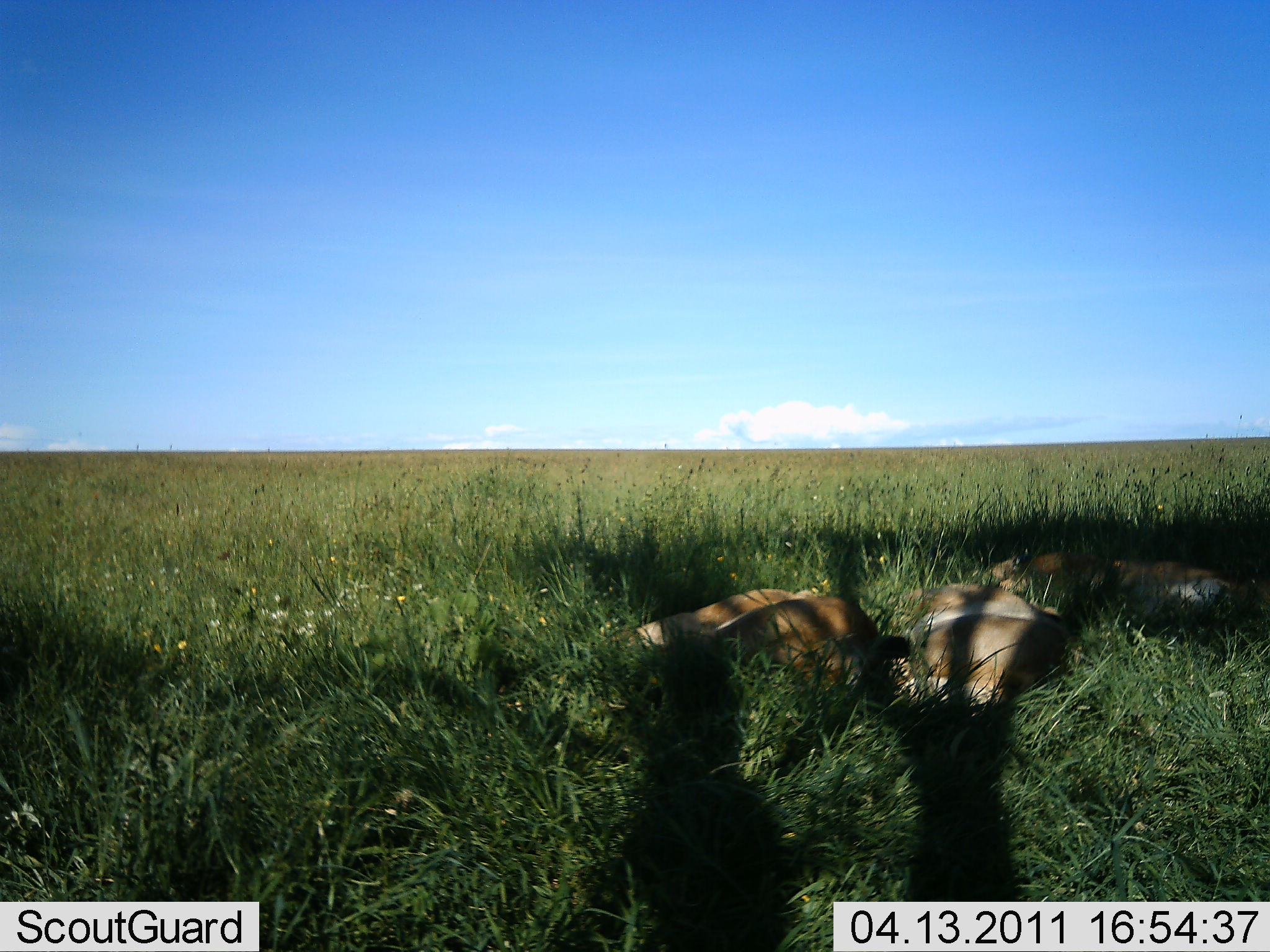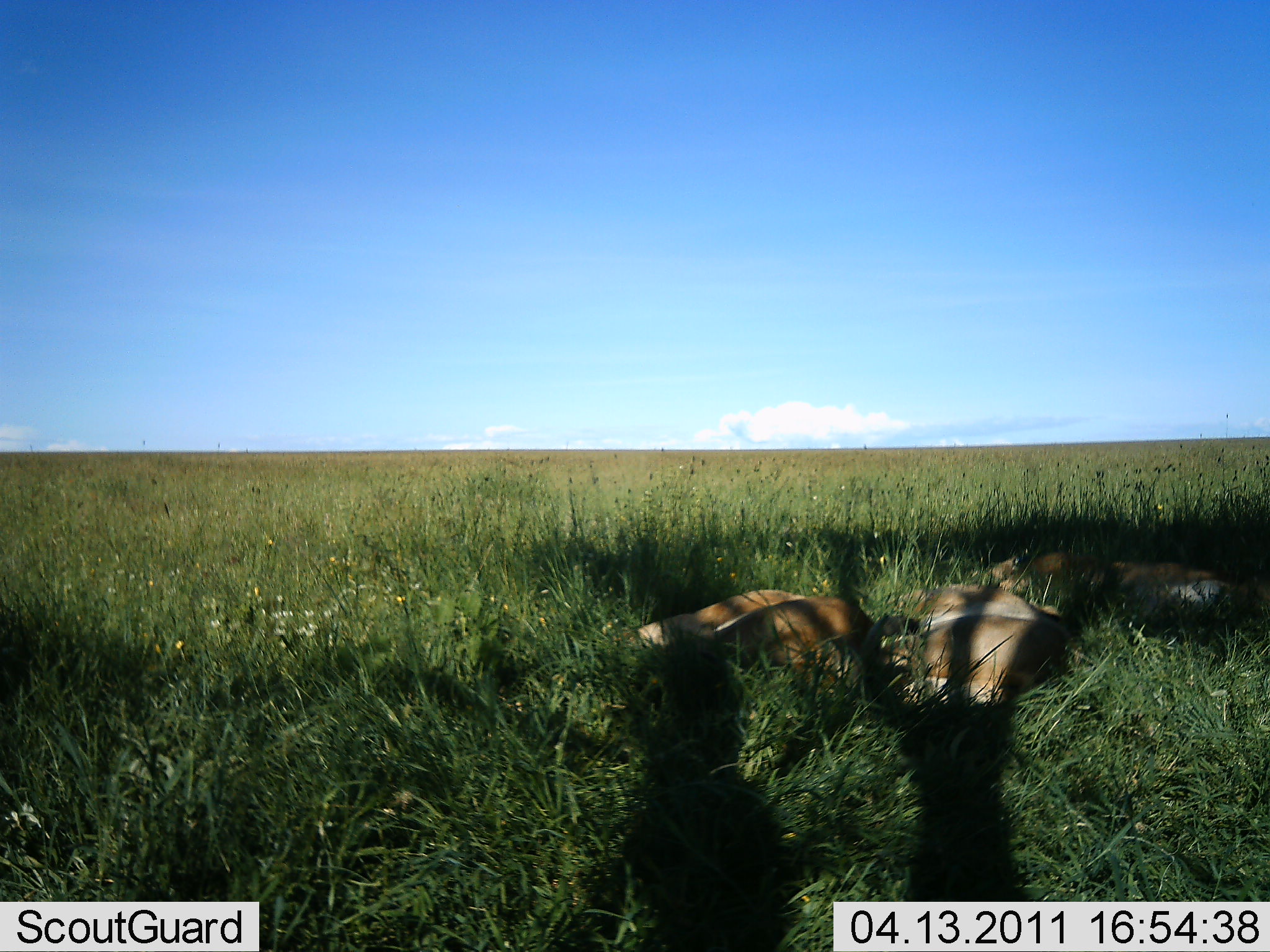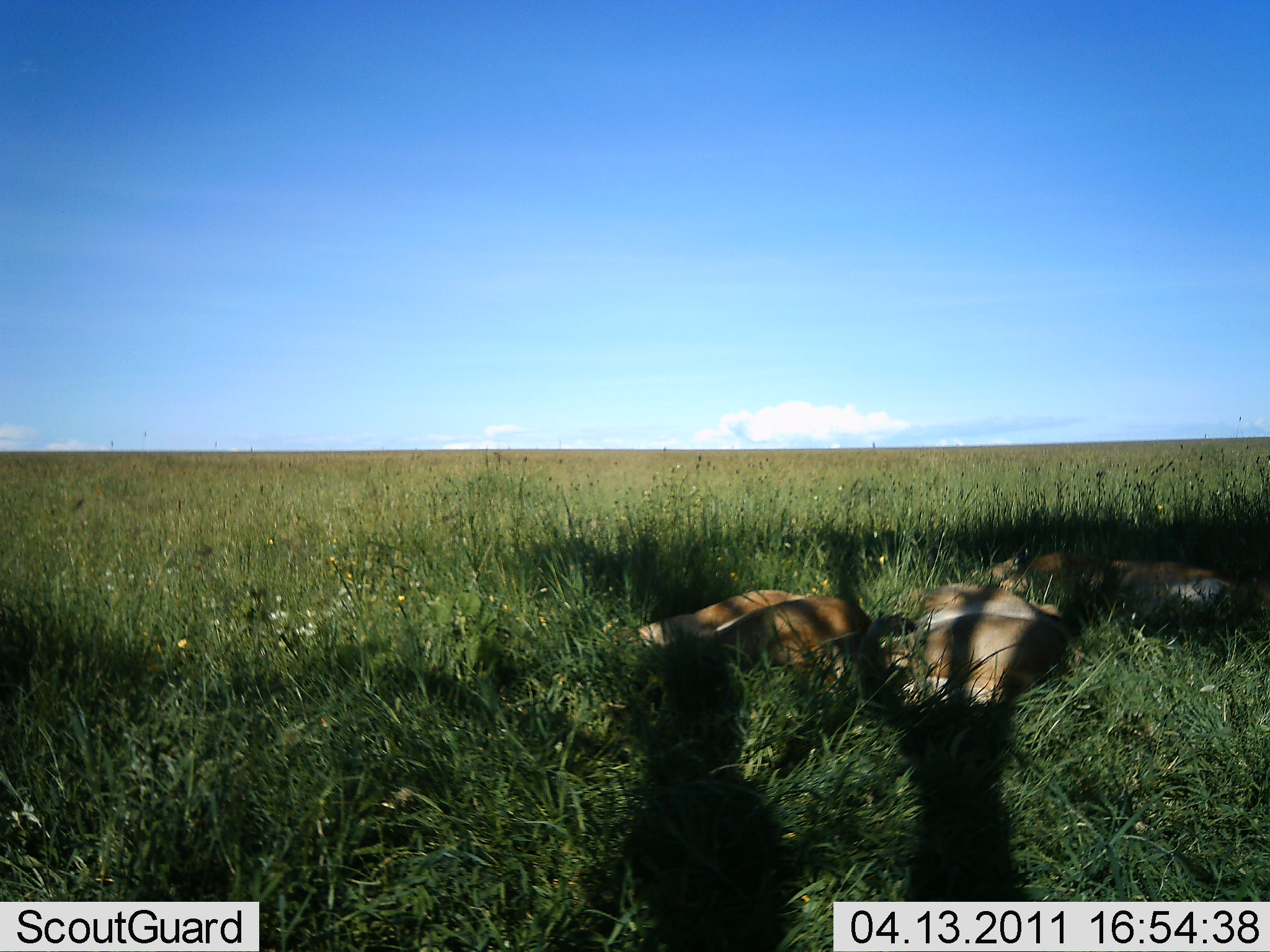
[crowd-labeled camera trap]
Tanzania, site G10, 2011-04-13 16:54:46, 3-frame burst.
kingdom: Animalia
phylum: Chordata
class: Mammalia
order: Carnivora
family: Felidae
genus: Panthera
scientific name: Panthera leo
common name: lion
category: lionfemale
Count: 3.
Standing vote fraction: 0%.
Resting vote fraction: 100%.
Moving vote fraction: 0%.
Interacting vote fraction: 0%.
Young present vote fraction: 0%.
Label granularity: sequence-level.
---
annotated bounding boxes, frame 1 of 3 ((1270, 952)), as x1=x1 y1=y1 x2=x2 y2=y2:
animal: x1=616 y1=587 x2=908 y2=707; x1=980 y1=552 x2=1242 y2=628; x1=911 y1=585 x2=1065 y2=706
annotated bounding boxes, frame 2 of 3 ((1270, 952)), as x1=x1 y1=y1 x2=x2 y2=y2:
animal: x1=601 y1=588 x2=900 y2=699; x1=985 y1=552 x2=1250 y2=627; x1=899 y1=587 x2=1064 y2=706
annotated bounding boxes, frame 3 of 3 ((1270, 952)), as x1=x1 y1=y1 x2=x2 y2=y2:
animal: x1=605 y1=589 x2=884 y2=691; x1=885 y1=583 x2=1068 y2=704; x1=985 y1=552 x2=1259 y2=627